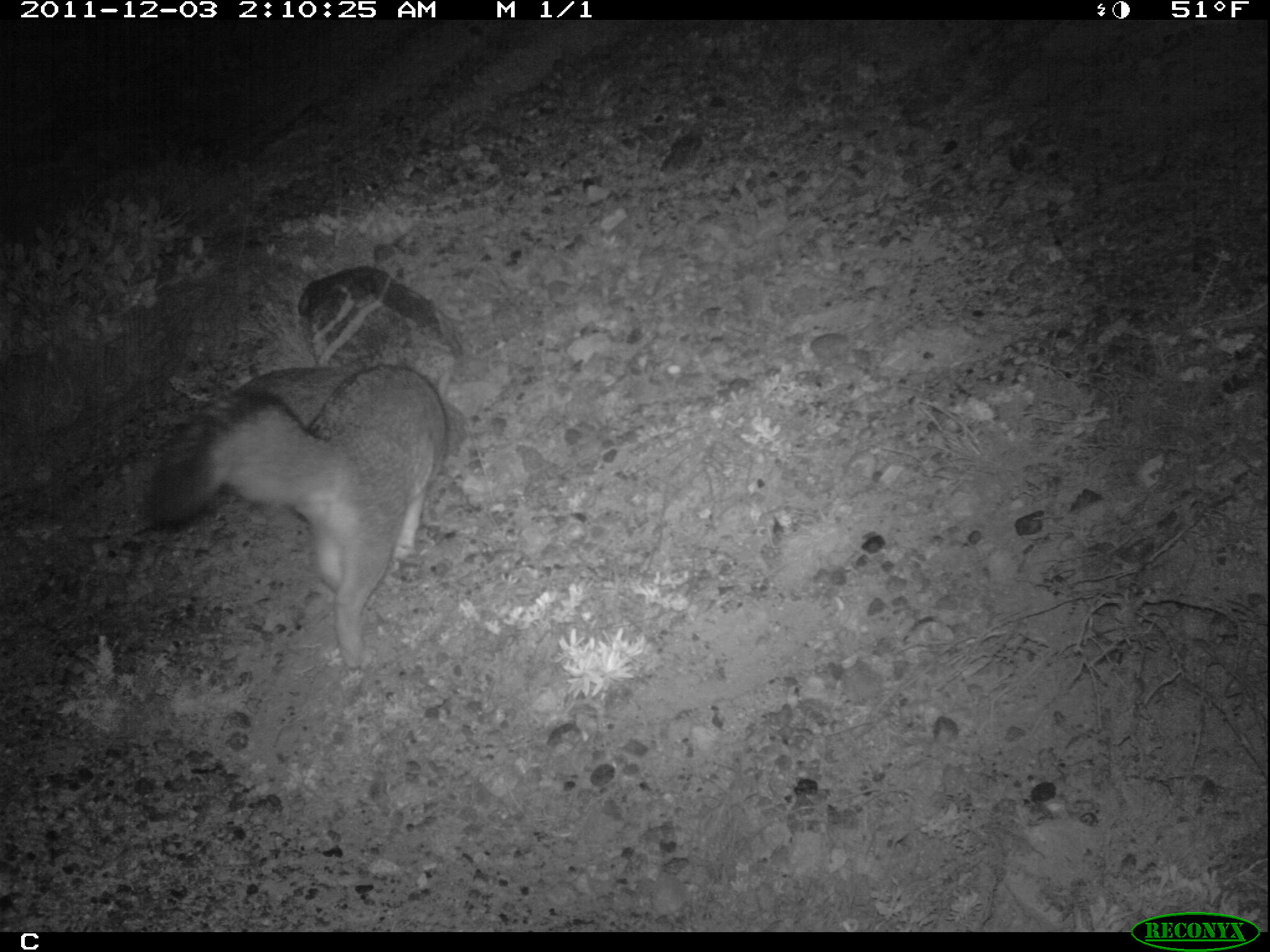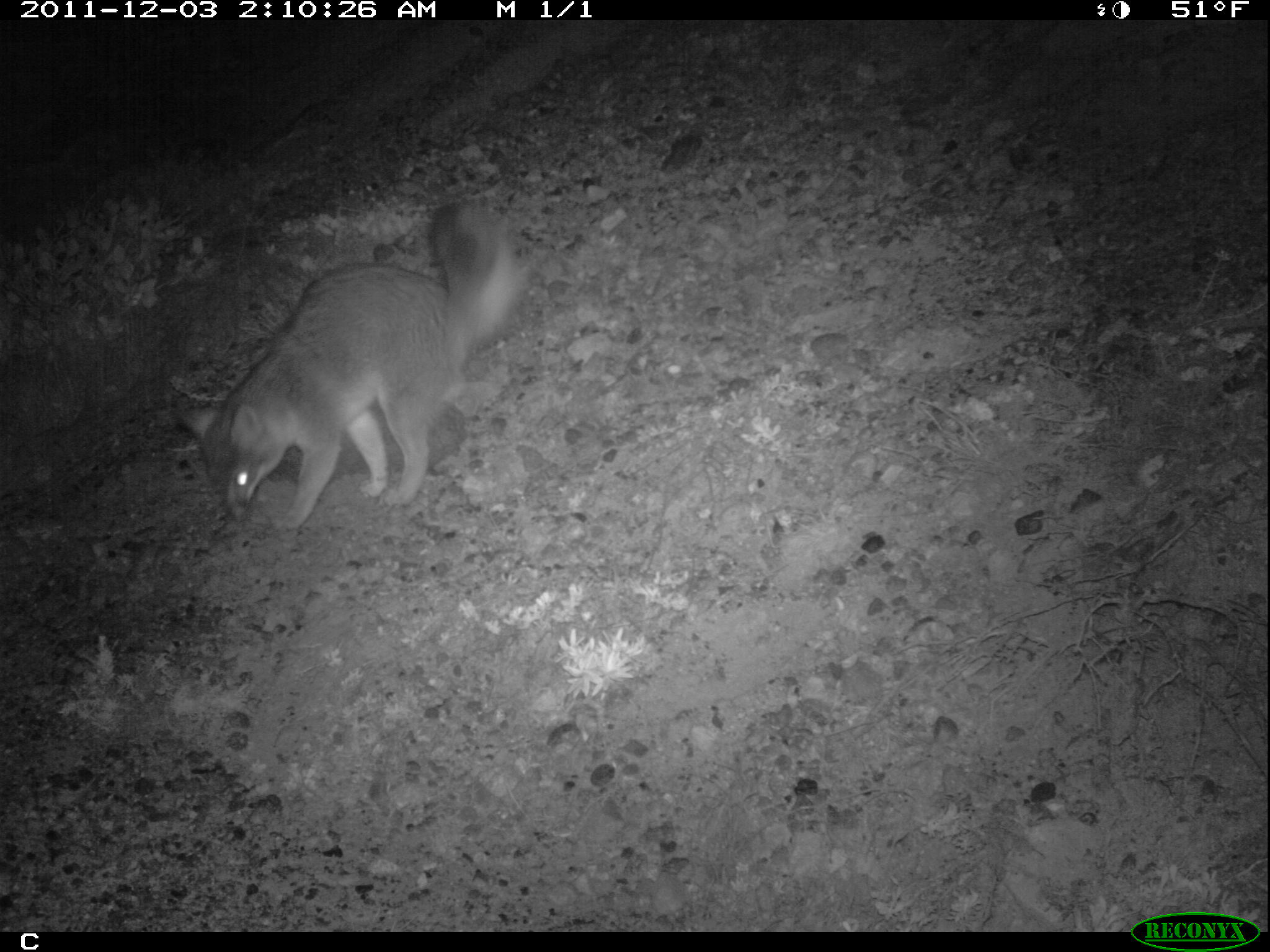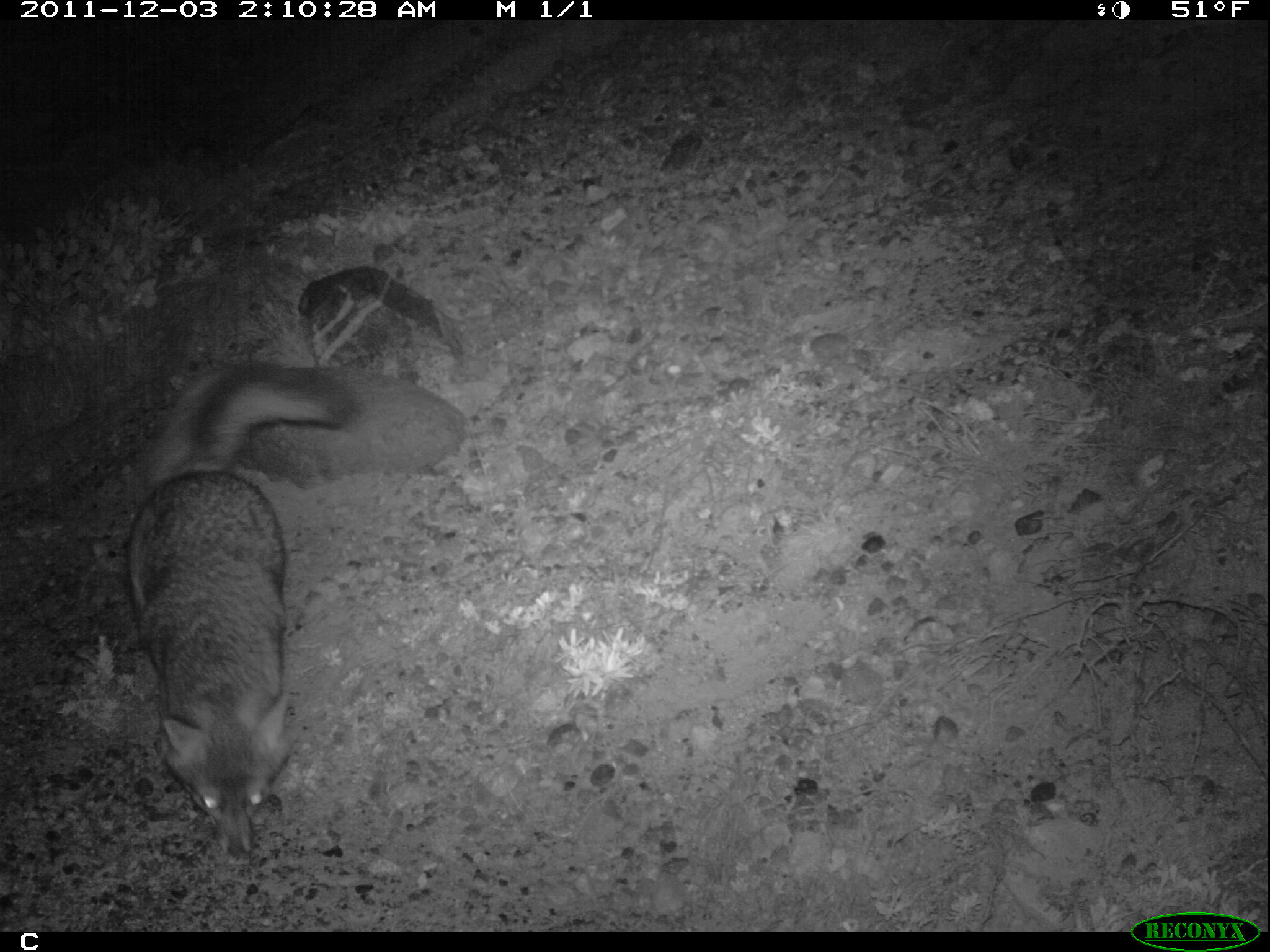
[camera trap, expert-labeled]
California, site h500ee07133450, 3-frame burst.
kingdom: Animalia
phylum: Chordata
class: Mammalia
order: Carnivora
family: Canidae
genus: Urocyon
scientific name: Urocyon littoralis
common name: island fox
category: fox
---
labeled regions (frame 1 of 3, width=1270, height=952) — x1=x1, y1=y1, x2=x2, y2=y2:
fox: x1=147, y1=363, x2=448, y2=670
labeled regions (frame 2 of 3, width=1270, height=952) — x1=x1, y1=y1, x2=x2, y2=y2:
fox: x1=173, y1=196, x2=513, y2=533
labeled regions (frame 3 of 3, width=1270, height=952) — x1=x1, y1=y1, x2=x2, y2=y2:
fox: x1=124, y1=358, x2=349, y2=866